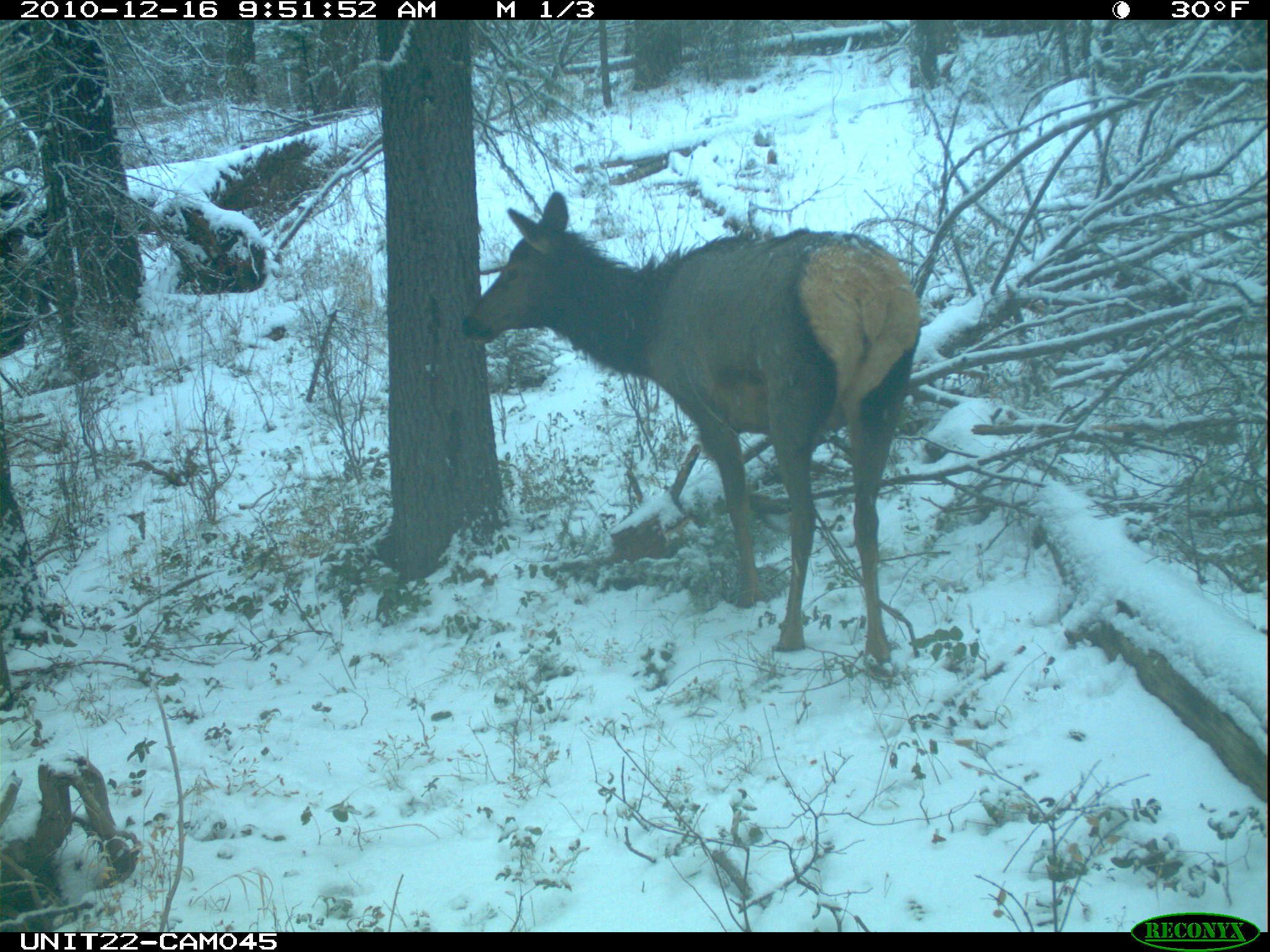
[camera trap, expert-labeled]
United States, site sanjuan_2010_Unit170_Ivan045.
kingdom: Animalia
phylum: Chordata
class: Mammalia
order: Artiodactyla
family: Cervidae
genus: Cervus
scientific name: Cervus elaphus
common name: red deer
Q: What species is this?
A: Cervus elaphus (red deer).